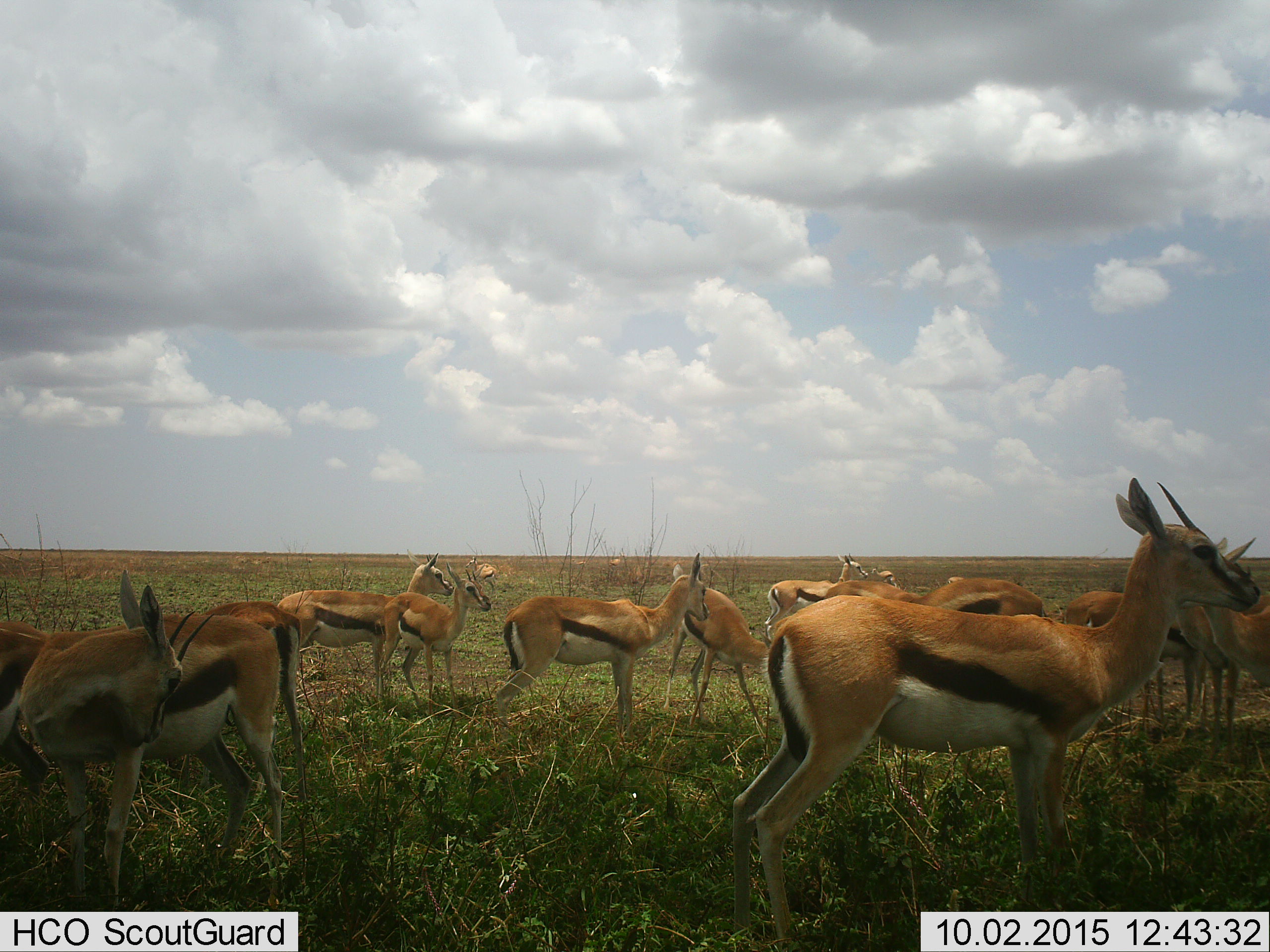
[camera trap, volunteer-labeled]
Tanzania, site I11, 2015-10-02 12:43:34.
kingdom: Animalia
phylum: Chordata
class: Mammalia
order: Artiodactyla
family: Bovidae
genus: Eudorcas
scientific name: Eudorcas thomsonii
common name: thomson's gazelle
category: gazellethomsons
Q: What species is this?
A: Gazellethomsons (thomson's gazelle) (Eudorcas thomsonii).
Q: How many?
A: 11-50.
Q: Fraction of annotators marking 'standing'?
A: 100%.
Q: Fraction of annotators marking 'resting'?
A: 11%.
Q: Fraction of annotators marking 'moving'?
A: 0%.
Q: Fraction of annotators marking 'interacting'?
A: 11%.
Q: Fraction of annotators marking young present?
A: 11%.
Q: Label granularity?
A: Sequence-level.